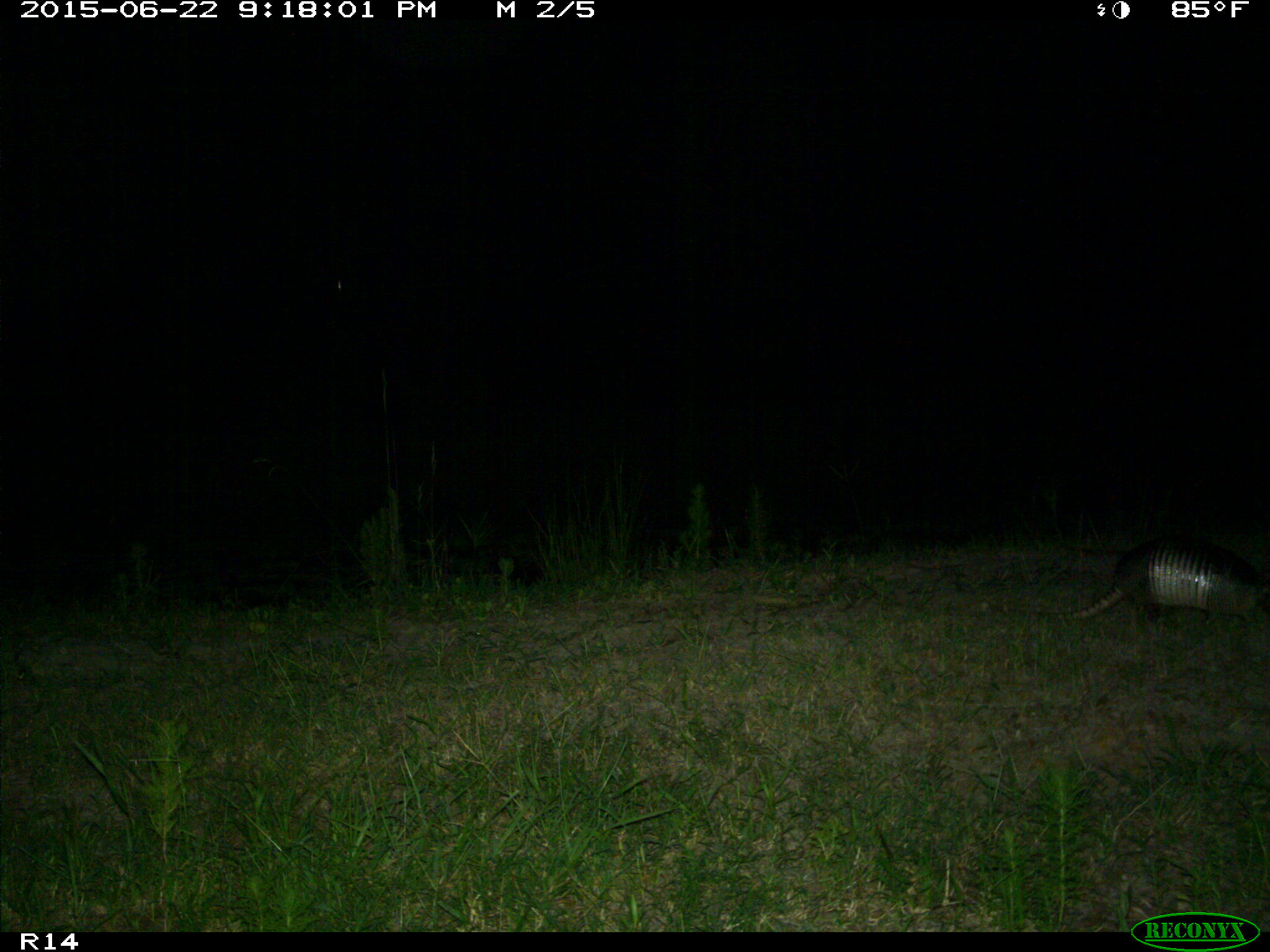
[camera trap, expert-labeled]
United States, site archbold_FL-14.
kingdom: Animalia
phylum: Chordata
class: Mammalia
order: Cingulata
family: Dasypodidae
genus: Dasypus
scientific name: Dasypus novemcinctus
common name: nine-banded armadillo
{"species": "Dasypus novemcinctus (nine-banded armadillo)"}